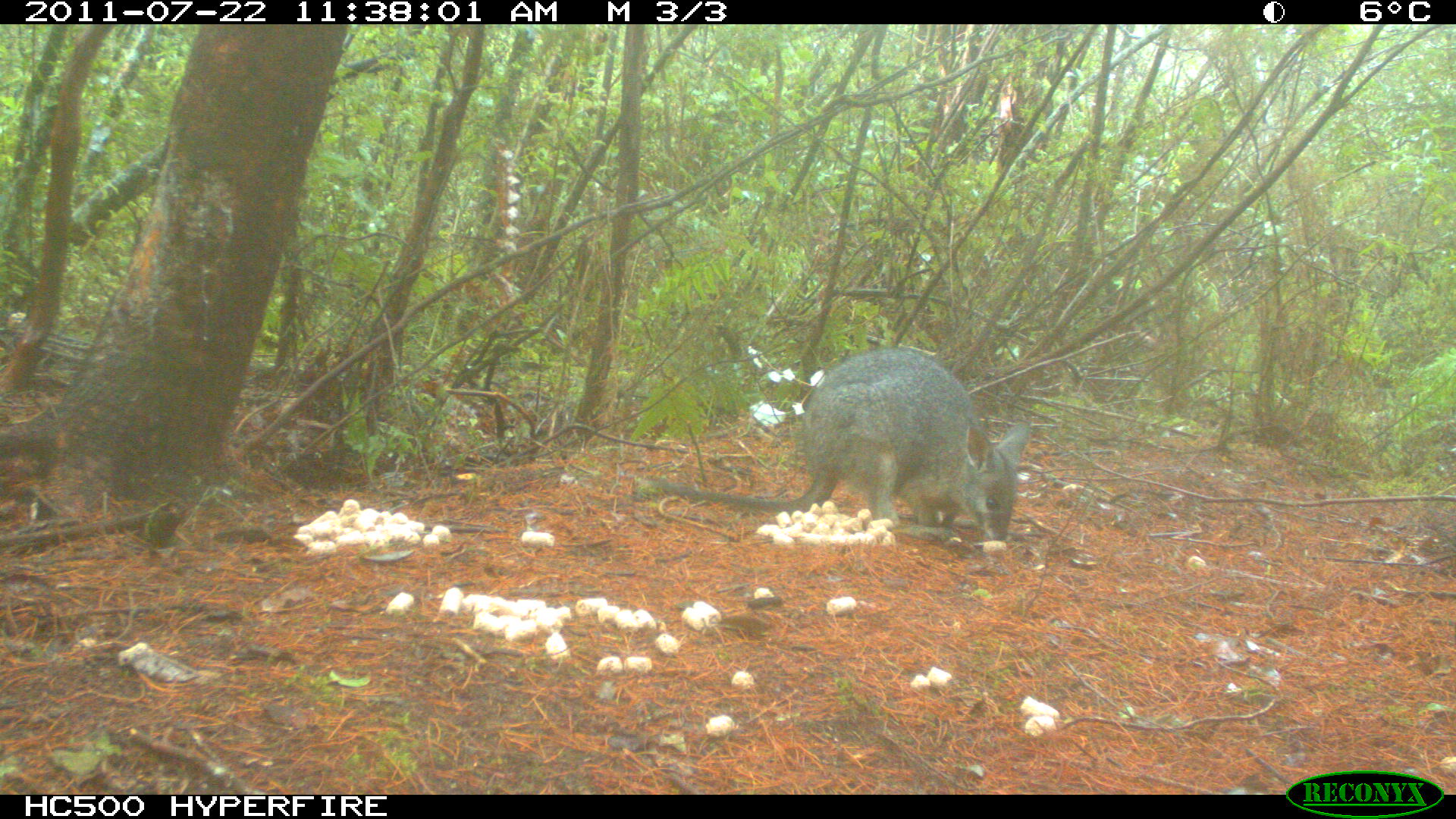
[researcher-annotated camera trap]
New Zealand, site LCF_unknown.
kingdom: Animalia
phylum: Chordata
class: Mammalia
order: Diprotodontia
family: Macropodidae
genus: Notamacropus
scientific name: Notamacropus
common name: wallaby